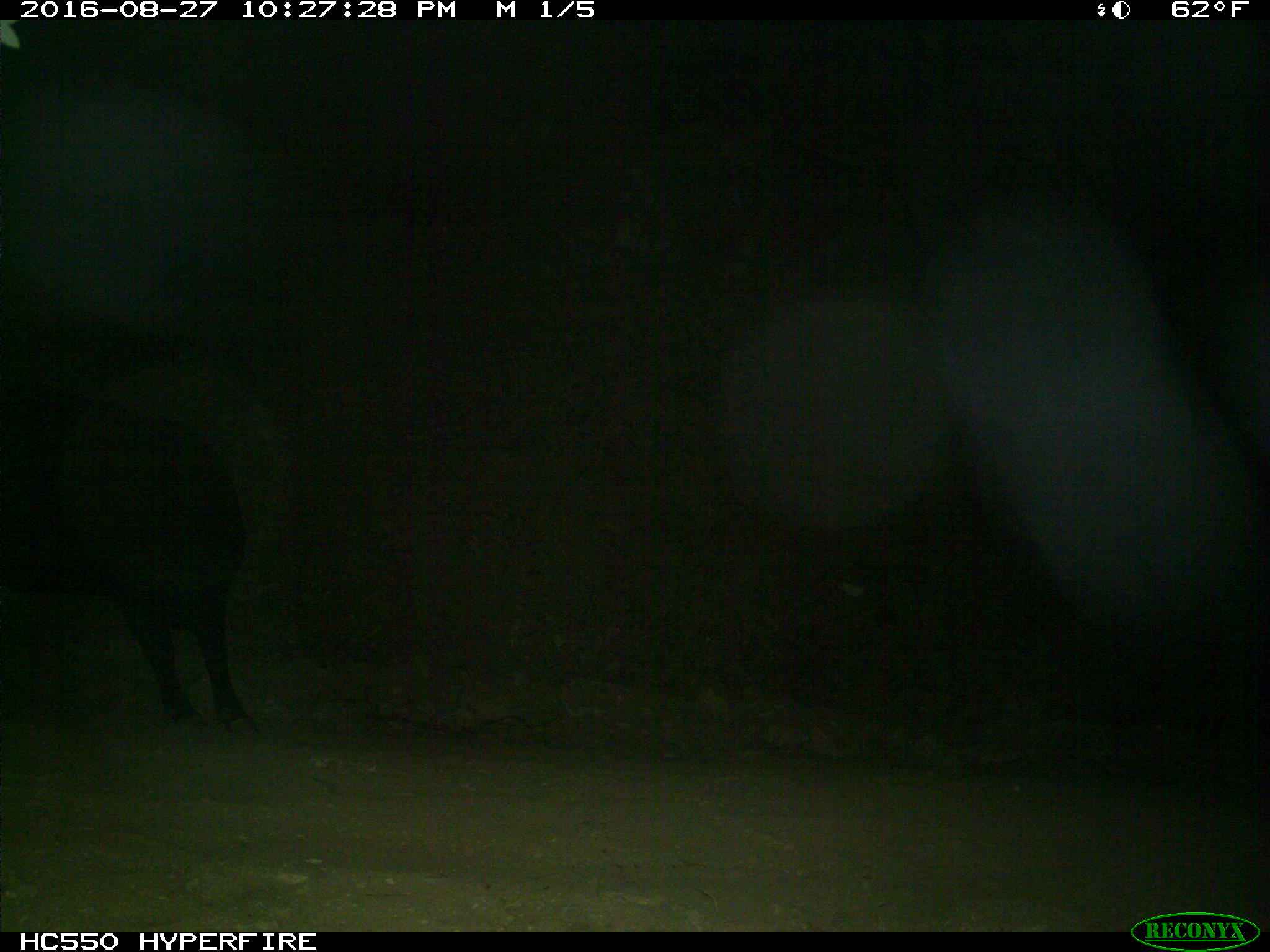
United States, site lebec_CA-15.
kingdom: Animalia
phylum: Chordata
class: Mammalia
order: Artiodactyla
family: Bovidae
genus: Bos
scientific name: Bos taurus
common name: domestic cow